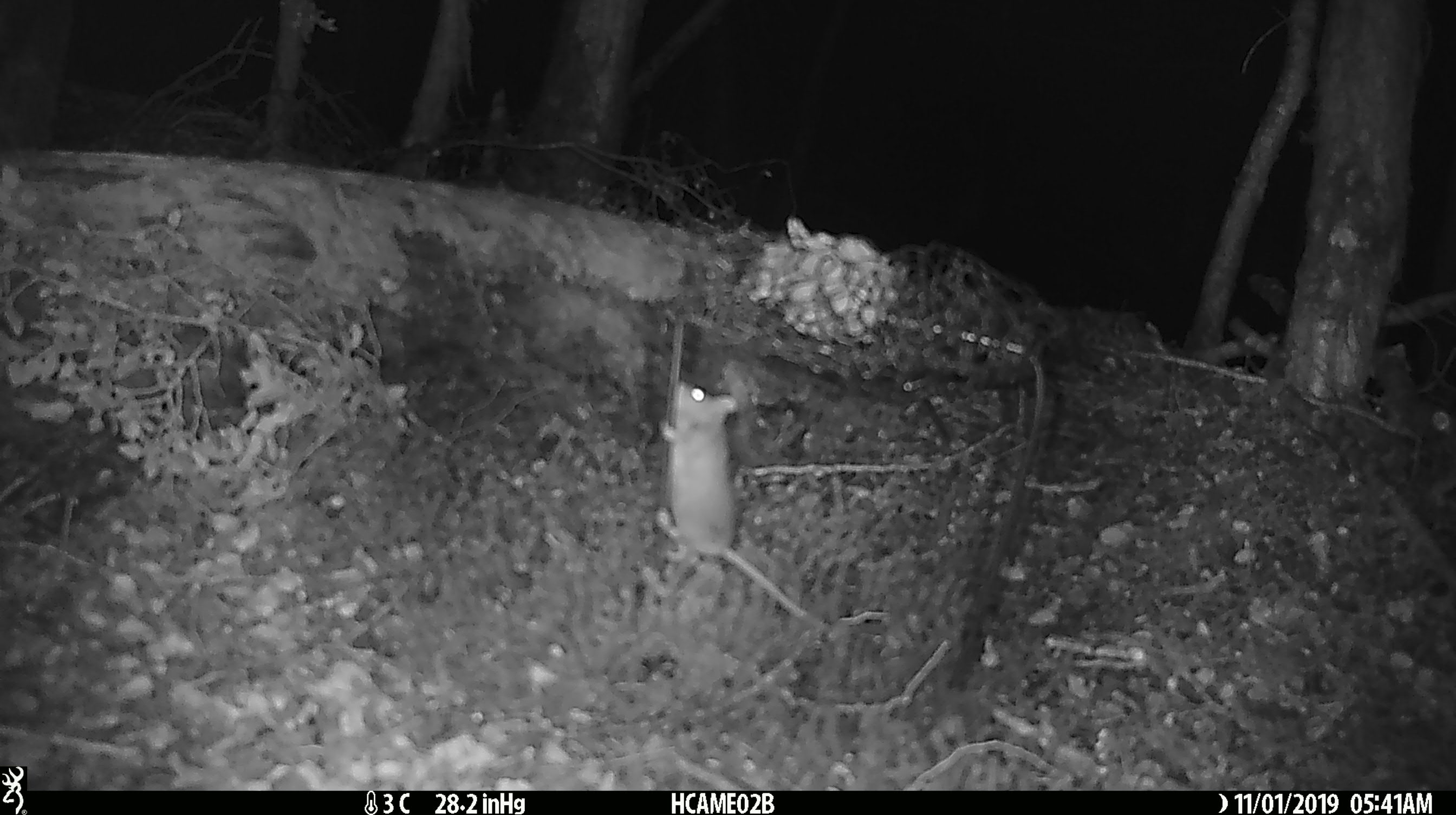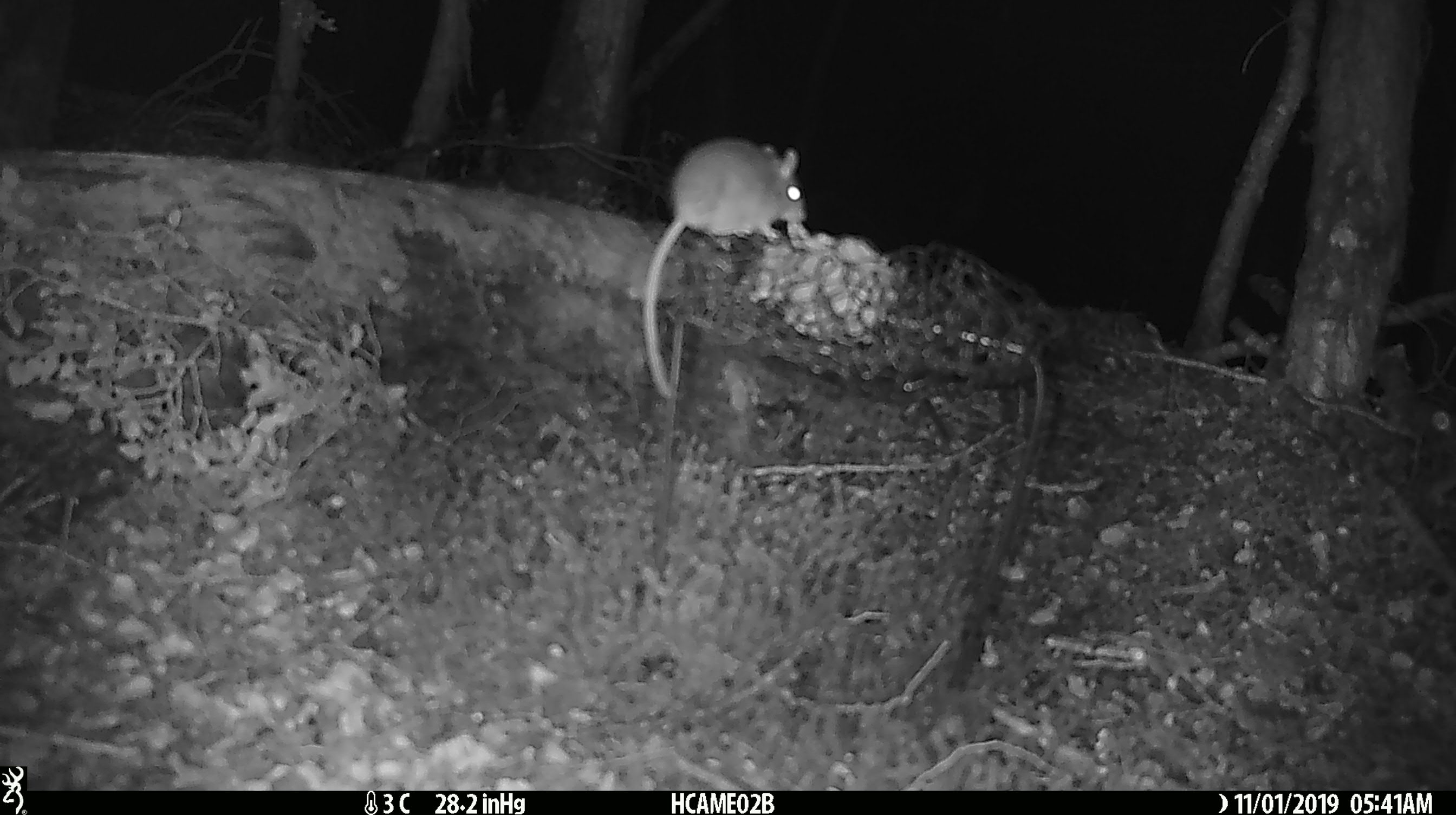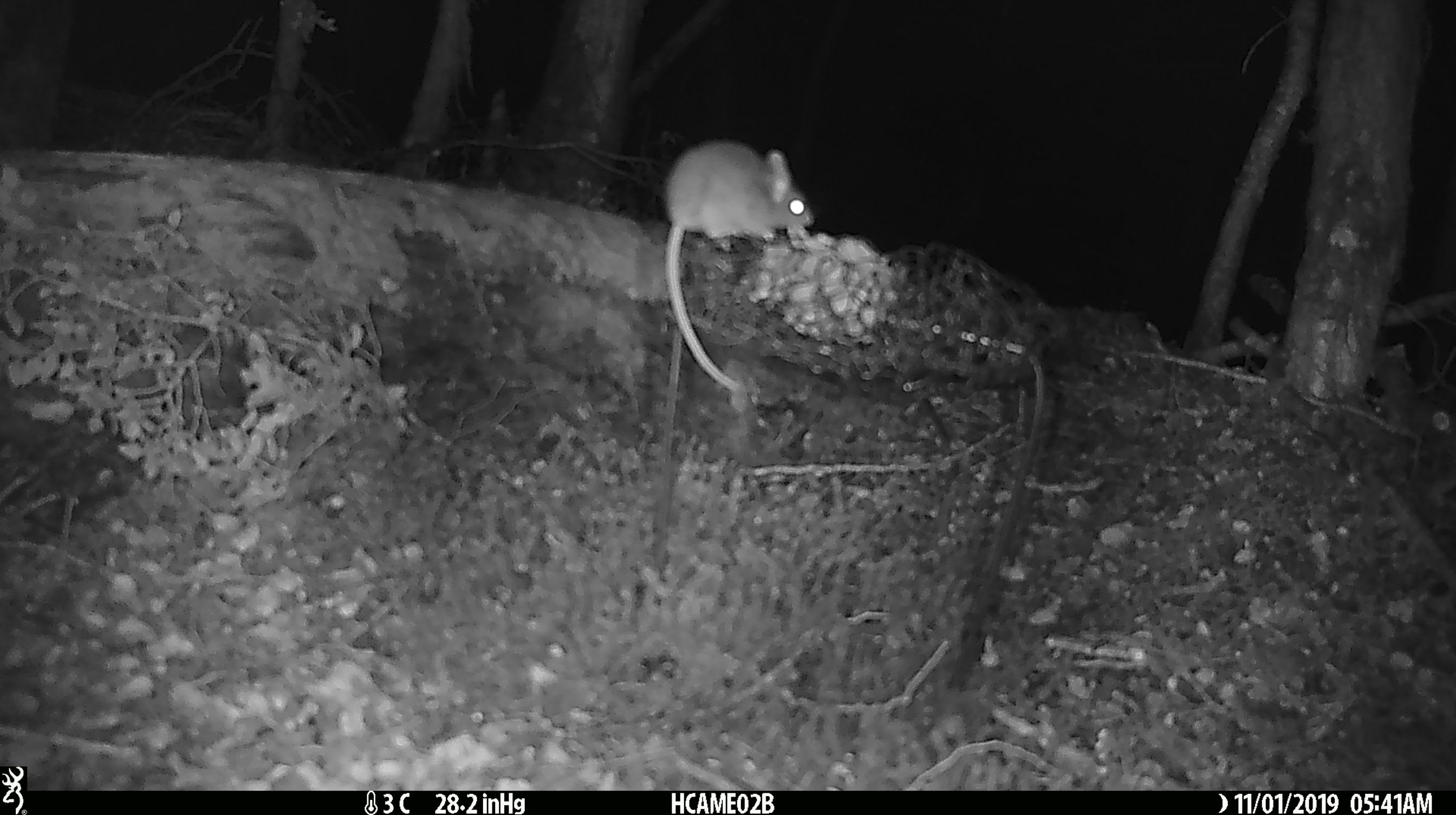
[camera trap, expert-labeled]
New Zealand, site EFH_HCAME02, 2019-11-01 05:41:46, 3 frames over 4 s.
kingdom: Animalia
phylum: Chordata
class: Mammalia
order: Rodentia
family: Muridae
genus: Mus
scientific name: Mus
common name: mouse